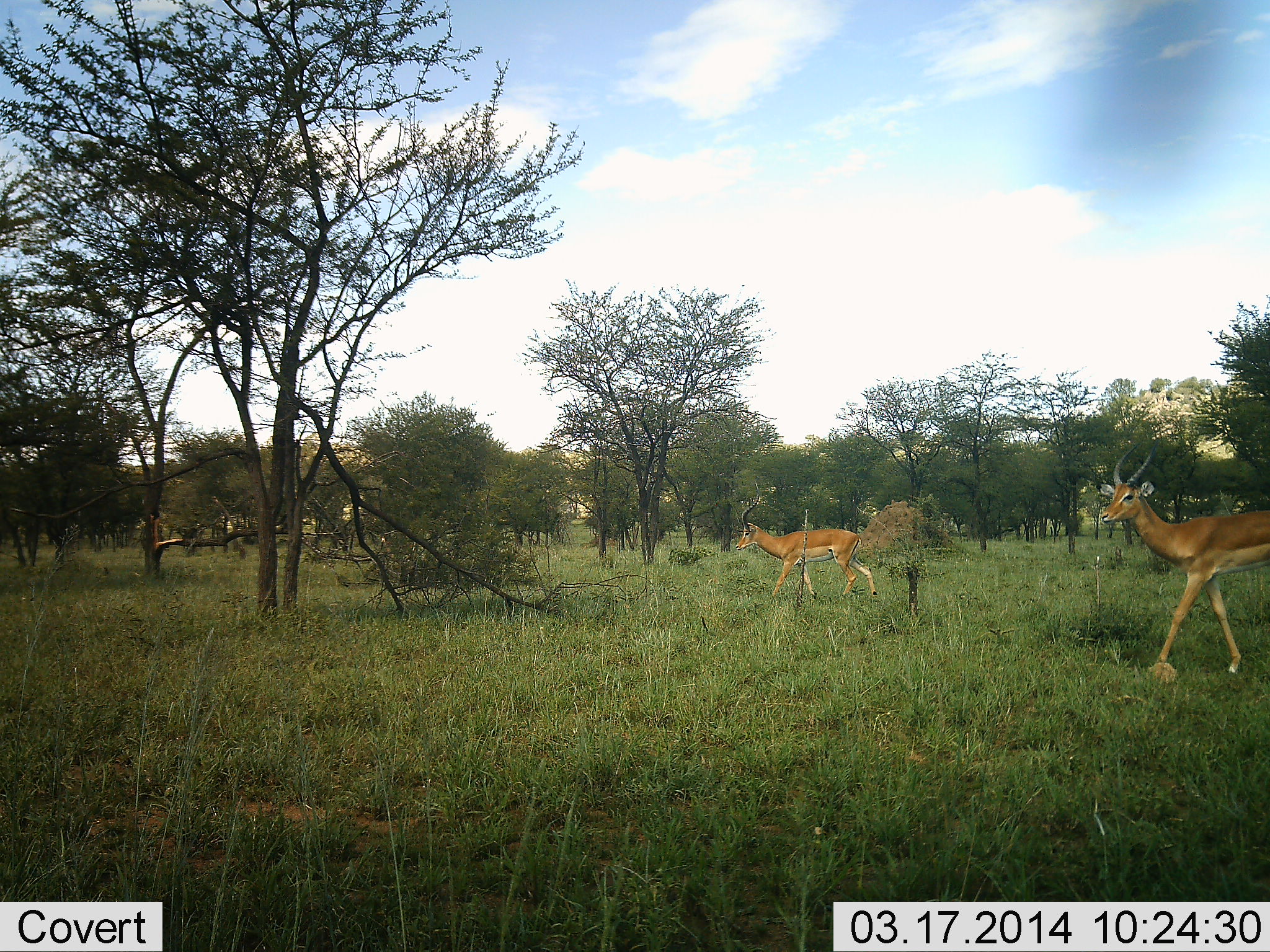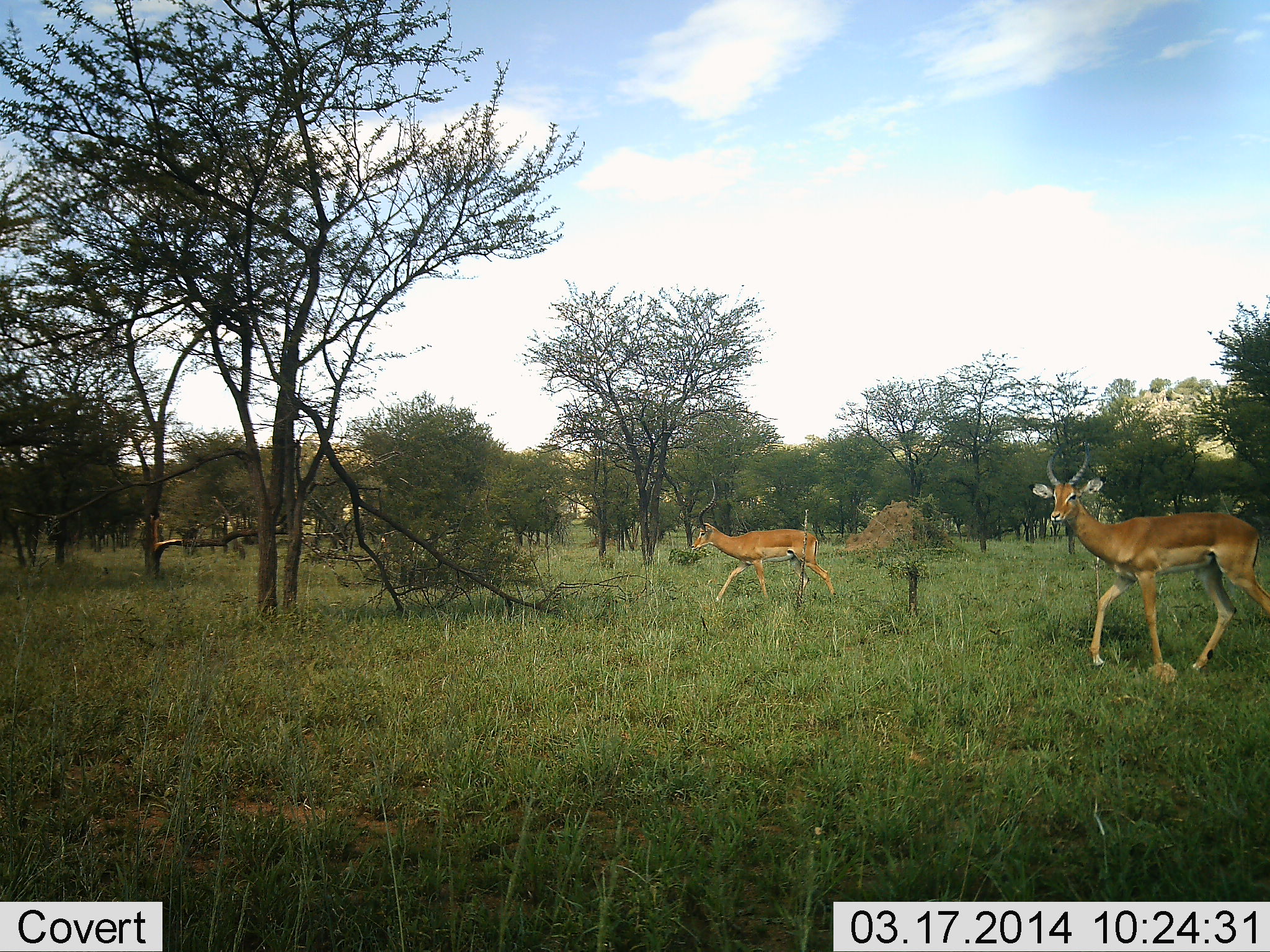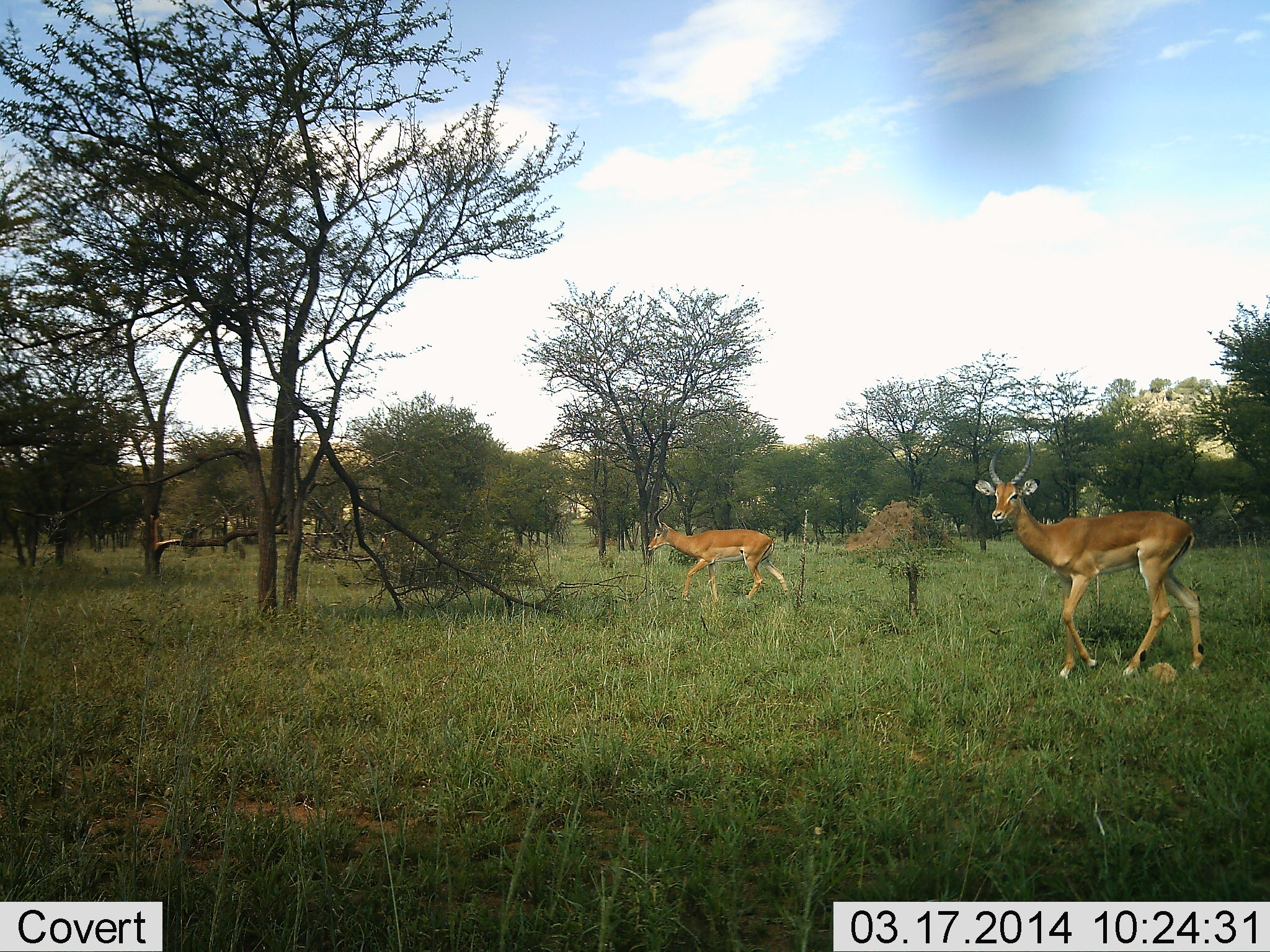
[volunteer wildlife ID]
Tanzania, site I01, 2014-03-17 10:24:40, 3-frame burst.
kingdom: Animalia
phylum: Chordata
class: Mammalia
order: Artiodactyla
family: Bovidae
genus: Aepyceros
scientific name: Aepyceros melampus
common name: impala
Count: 2.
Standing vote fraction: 0%.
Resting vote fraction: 0%.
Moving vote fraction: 100%.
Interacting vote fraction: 0%.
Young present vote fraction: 9%.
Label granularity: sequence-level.